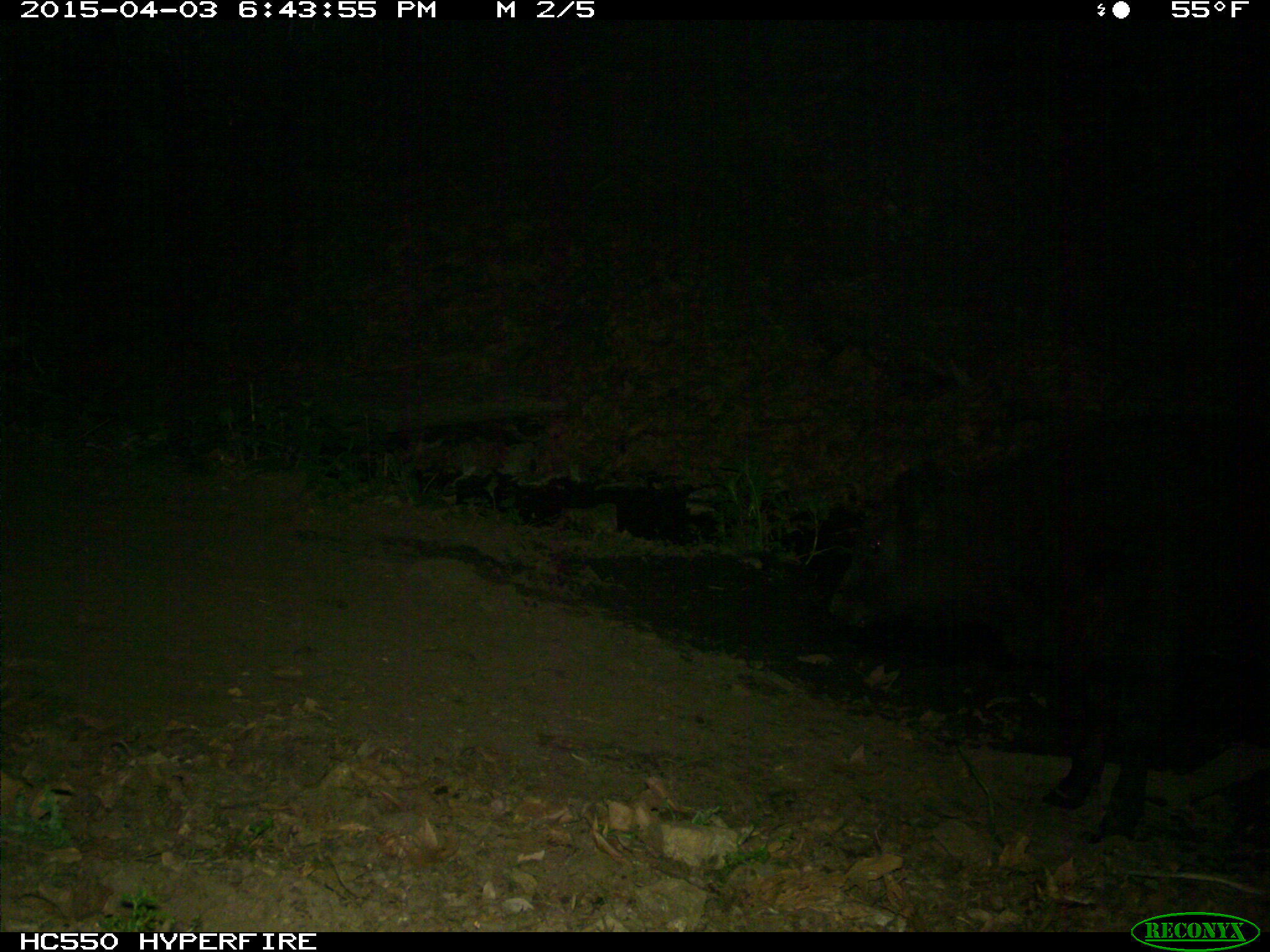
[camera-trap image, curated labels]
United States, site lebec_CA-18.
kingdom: Animalia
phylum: Chordata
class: Mammalia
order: Artiodactyla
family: Bovidae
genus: Bos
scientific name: Bos taurus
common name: domestic cow